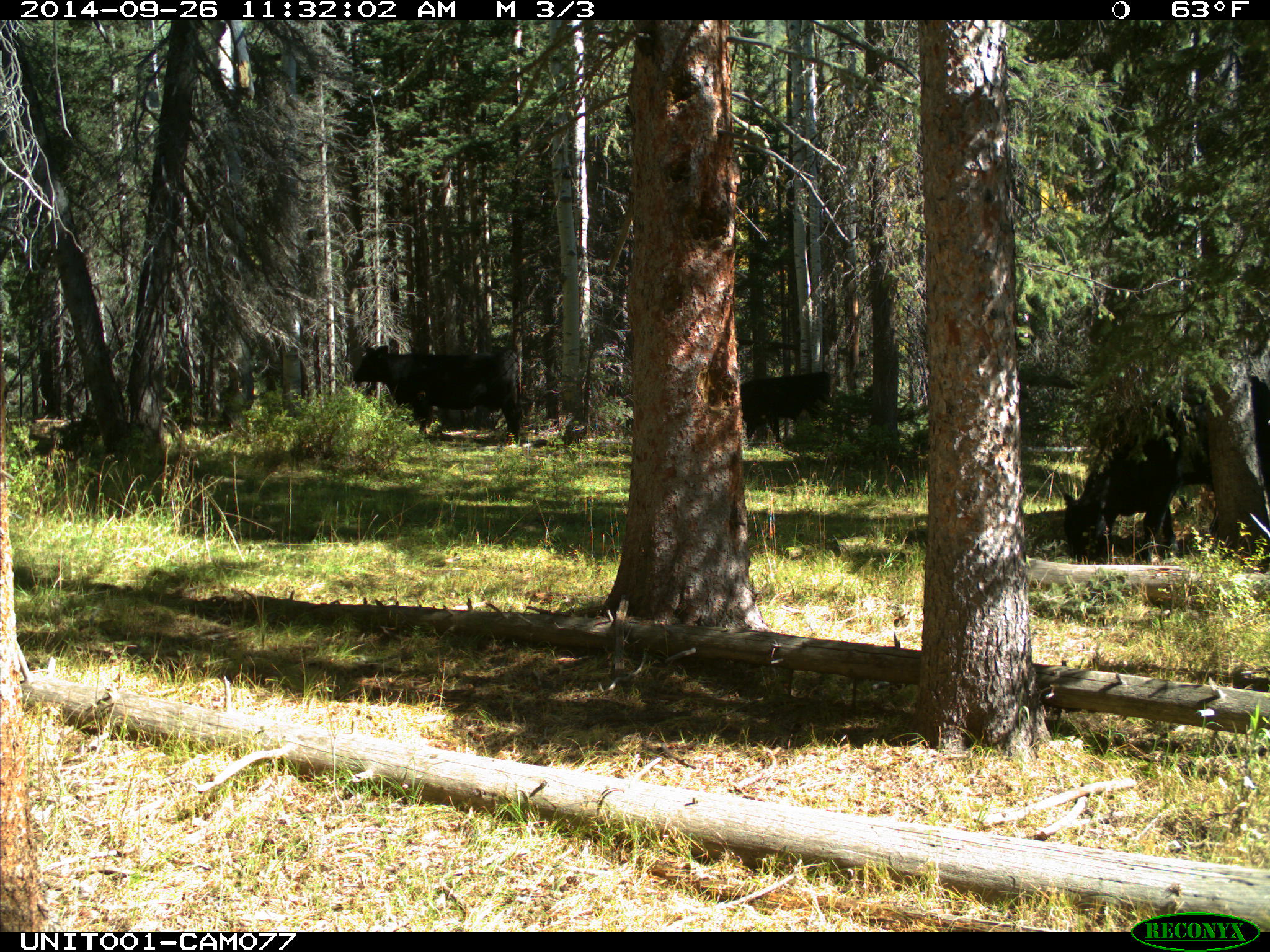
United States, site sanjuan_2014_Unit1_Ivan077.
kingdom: Animalia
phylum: Chordata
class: Mammalia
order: Artiodactyla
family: Bovidae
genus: Bos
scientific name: Bos taurus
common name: domestic cow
Bos taurus (domestic cow).